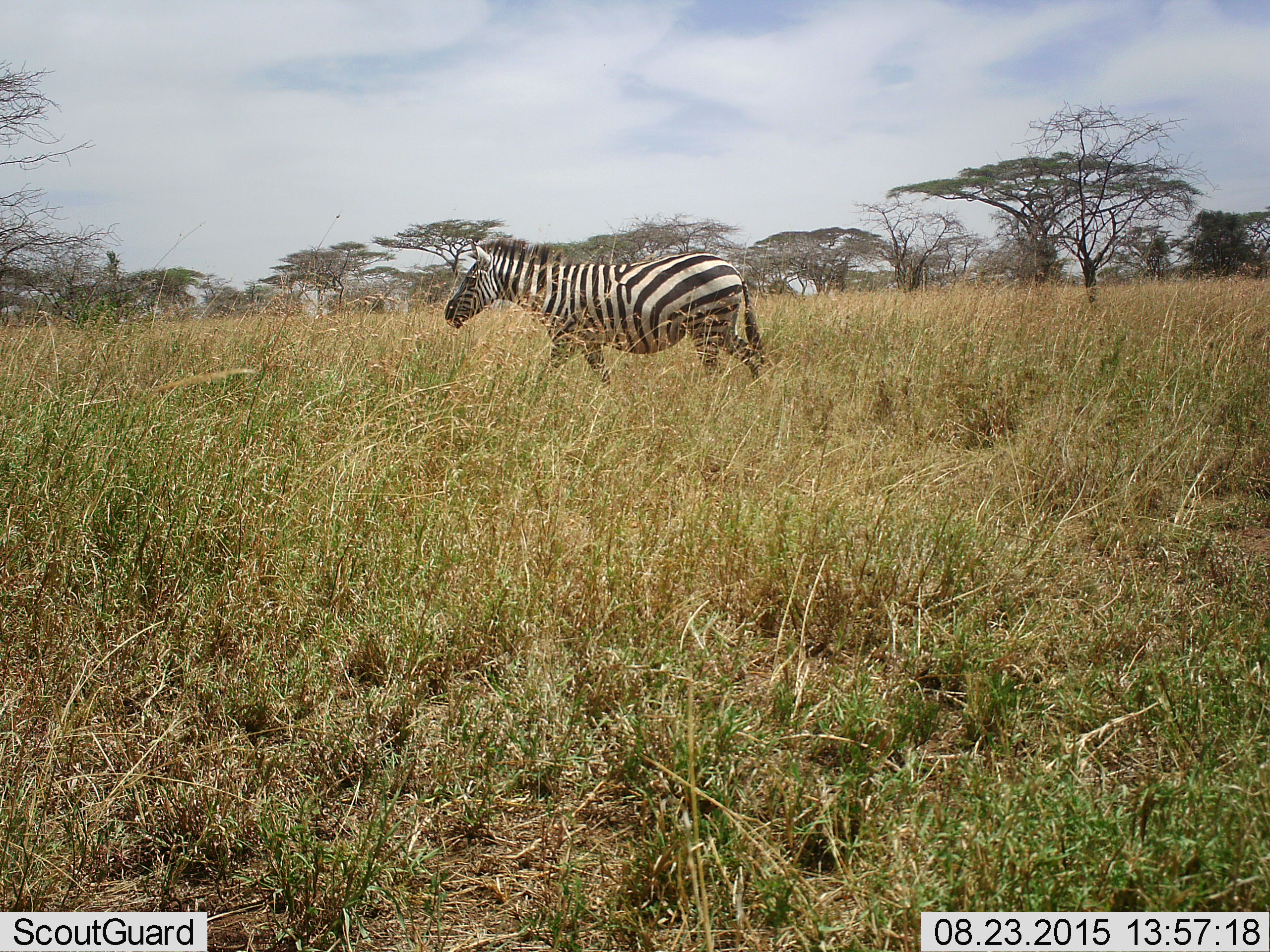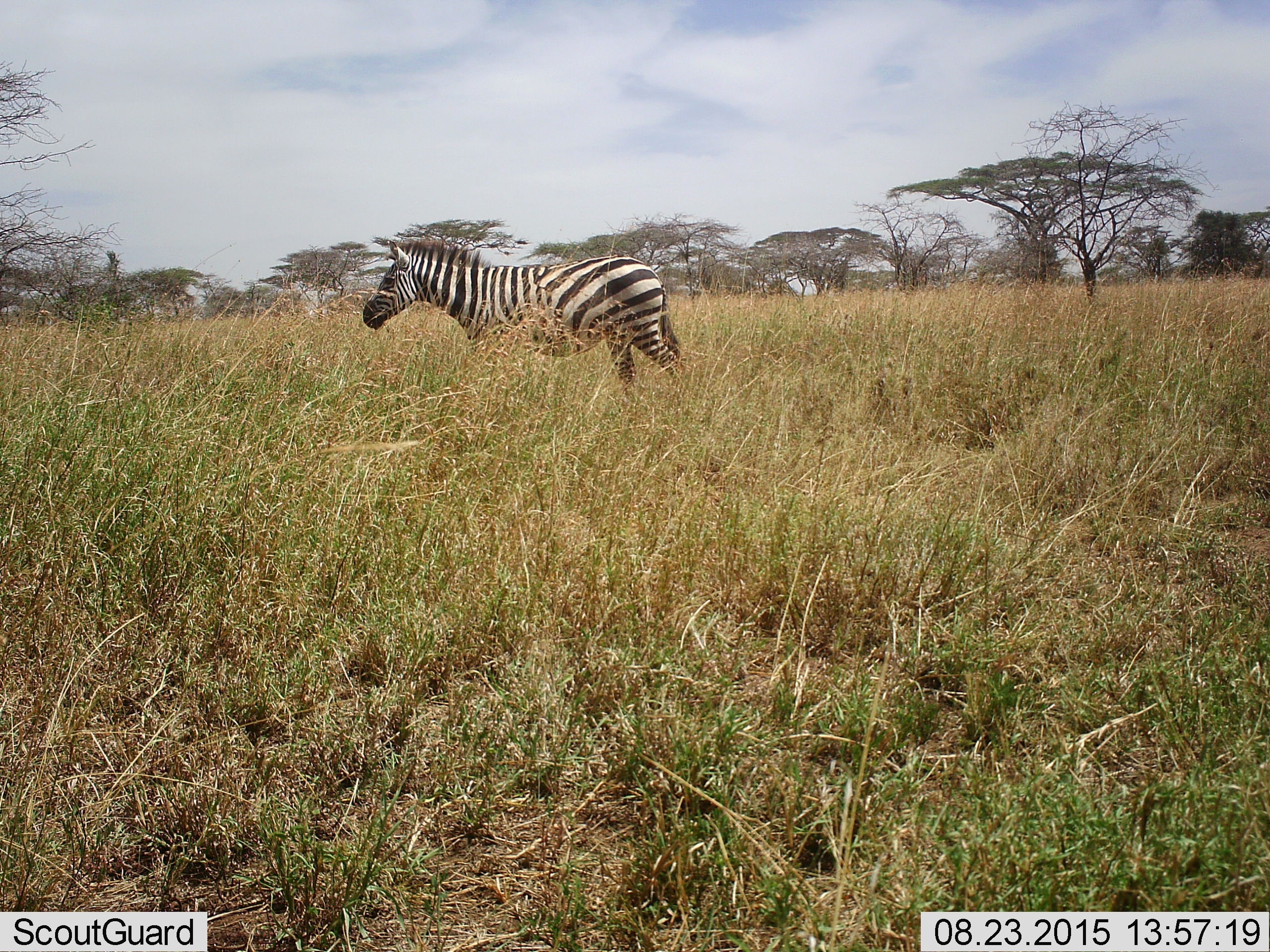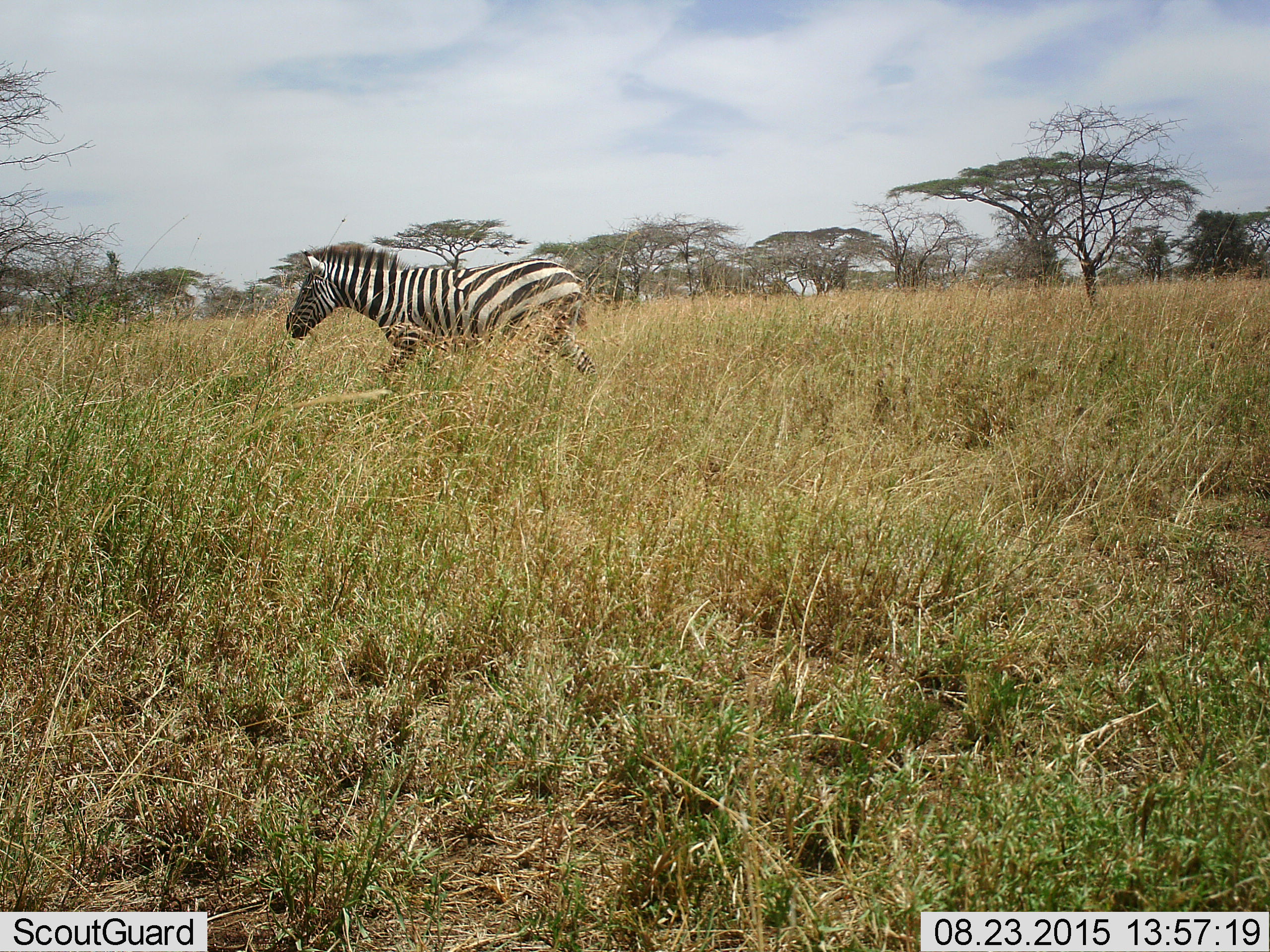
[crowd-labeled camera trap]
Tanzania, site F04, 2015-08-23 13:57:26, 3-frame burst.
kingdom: Animalia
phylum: Chordata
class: Mammalia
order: Perissodactyla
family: Equidae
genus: Equus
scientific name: Equus quagga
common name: plains zebra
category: zebra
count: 1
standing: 12%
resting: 0%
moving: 94%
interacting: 0%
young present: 0%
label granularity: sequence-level